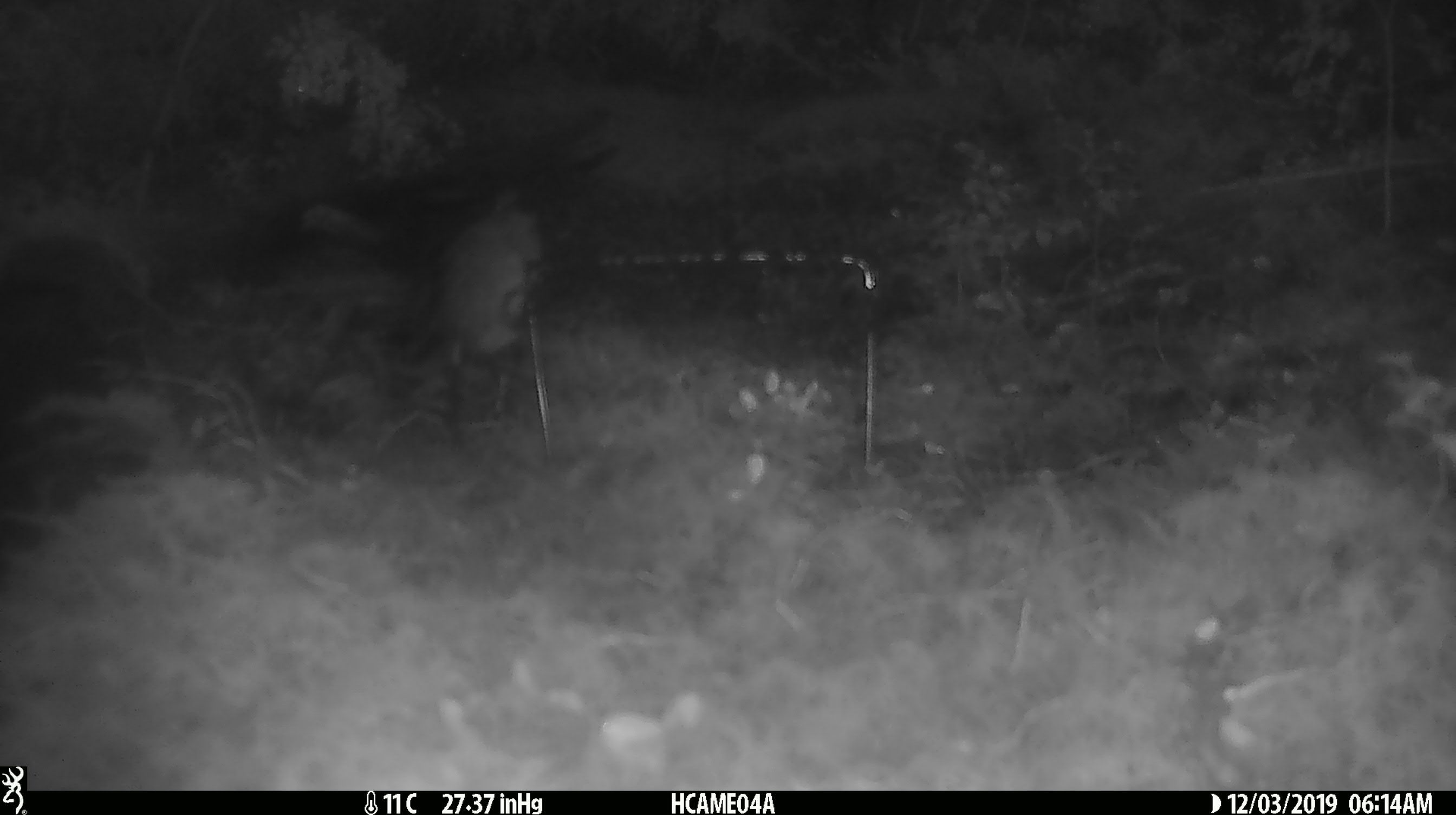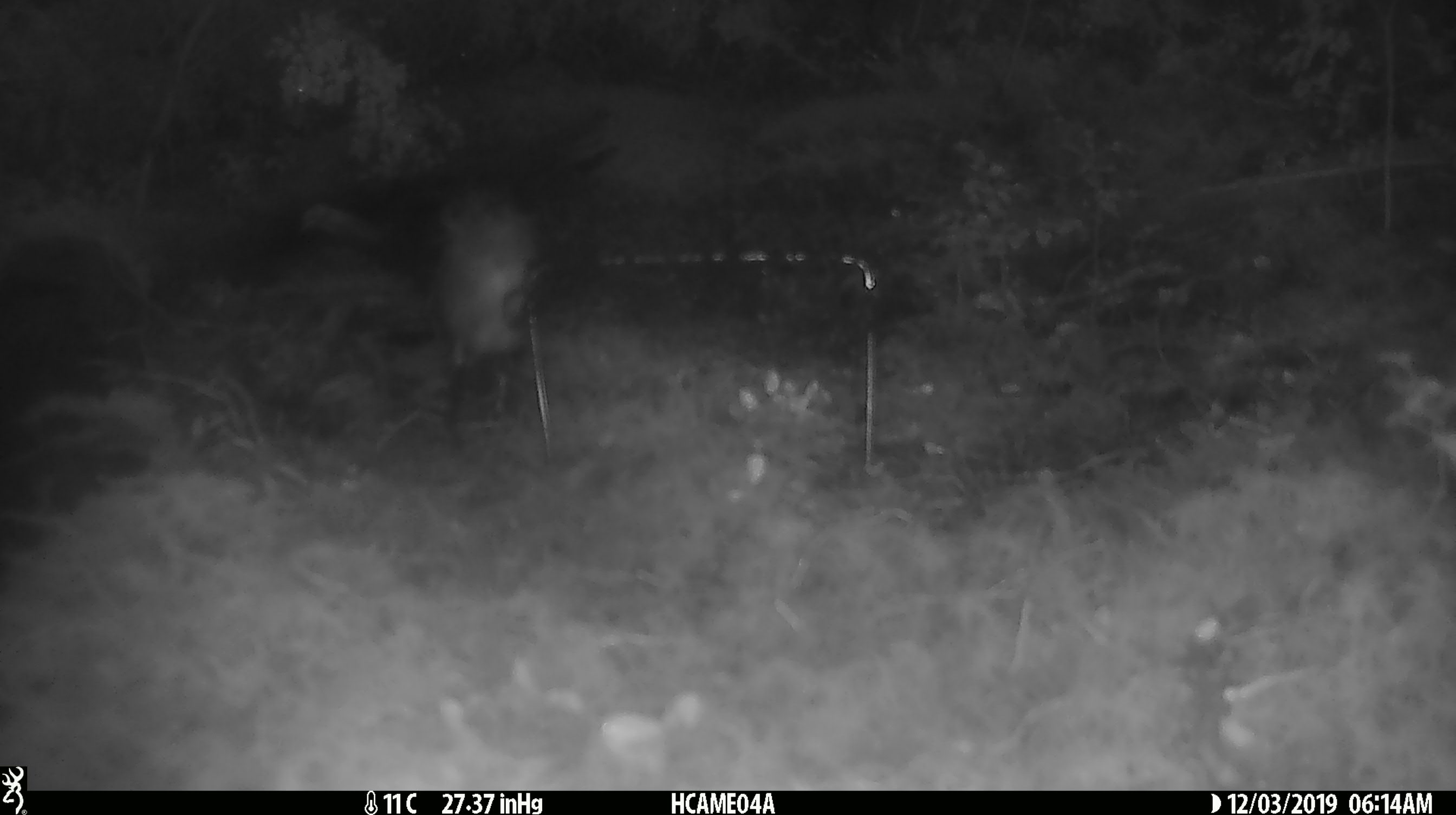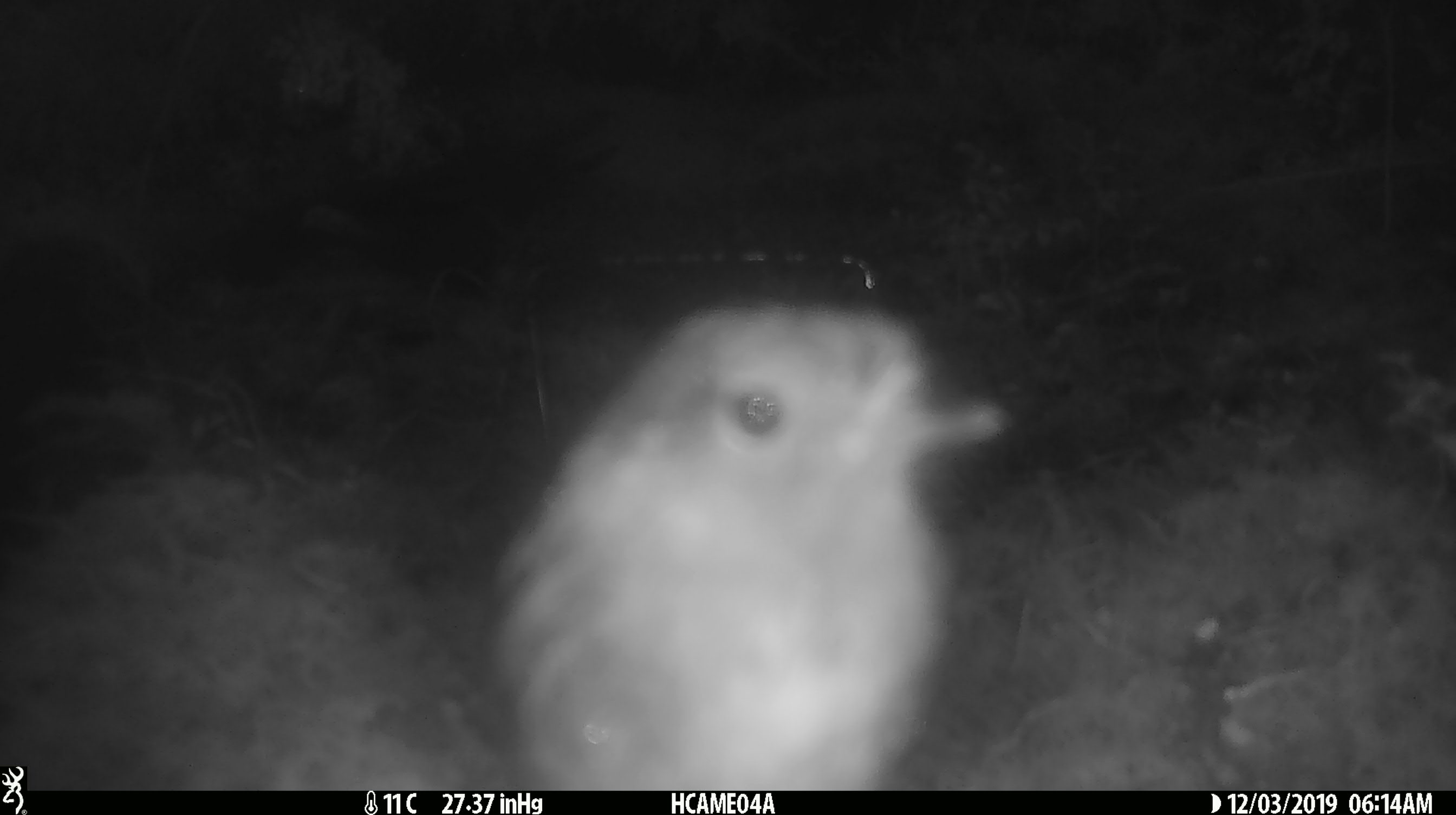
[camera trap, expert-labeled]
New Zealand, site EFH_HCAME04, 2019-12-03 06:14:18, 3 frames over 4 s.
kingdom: Animalia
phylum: Chordata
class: Mammalia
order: Rodentia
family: Muridae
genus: Mus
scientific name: Mus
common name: mouse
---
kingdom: Animalia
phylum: Chordata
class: Aves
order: Passeriformes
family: Petroicidae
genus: Petroica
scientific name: Petroica australis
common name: new zealand robin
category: robin